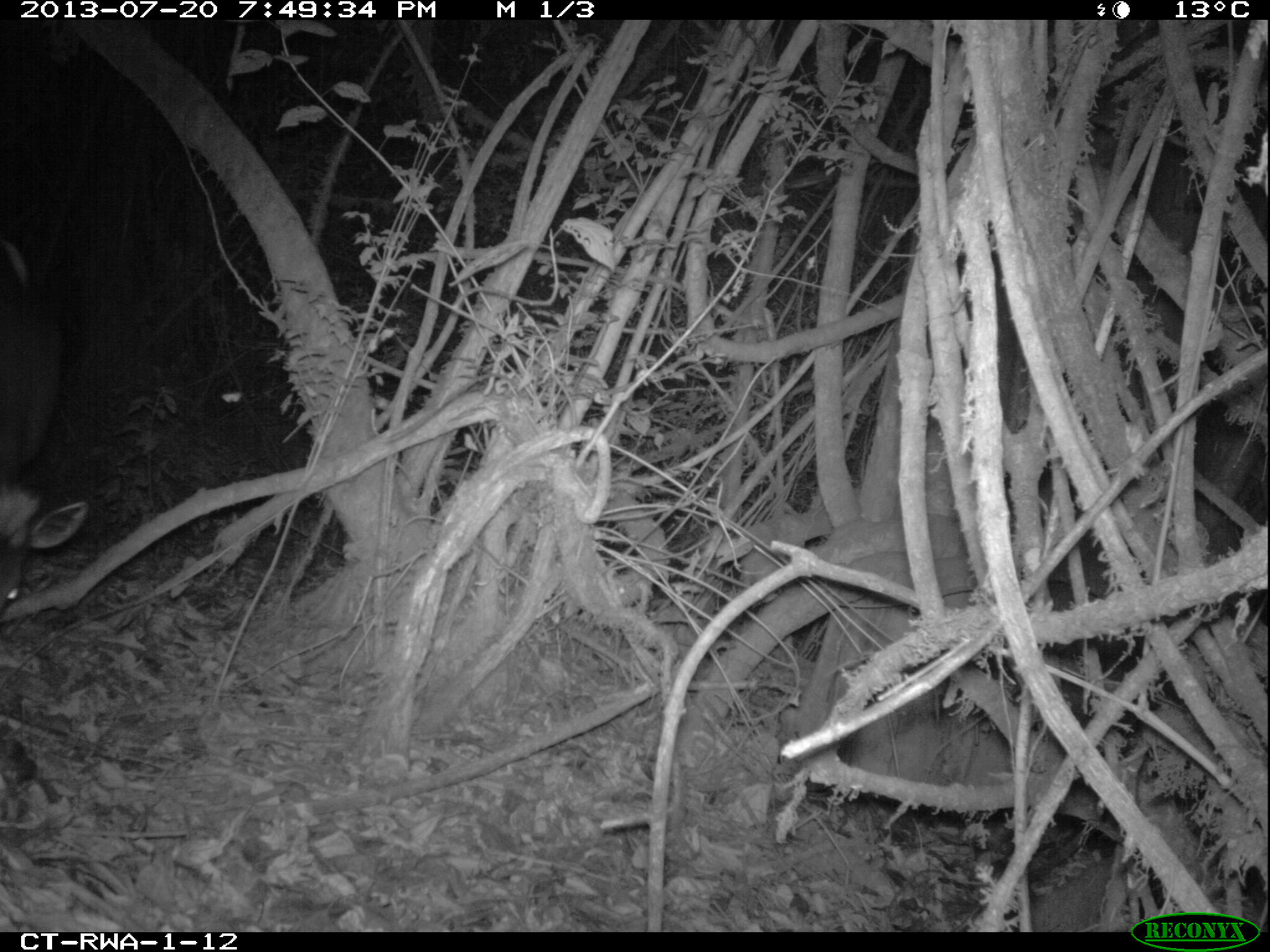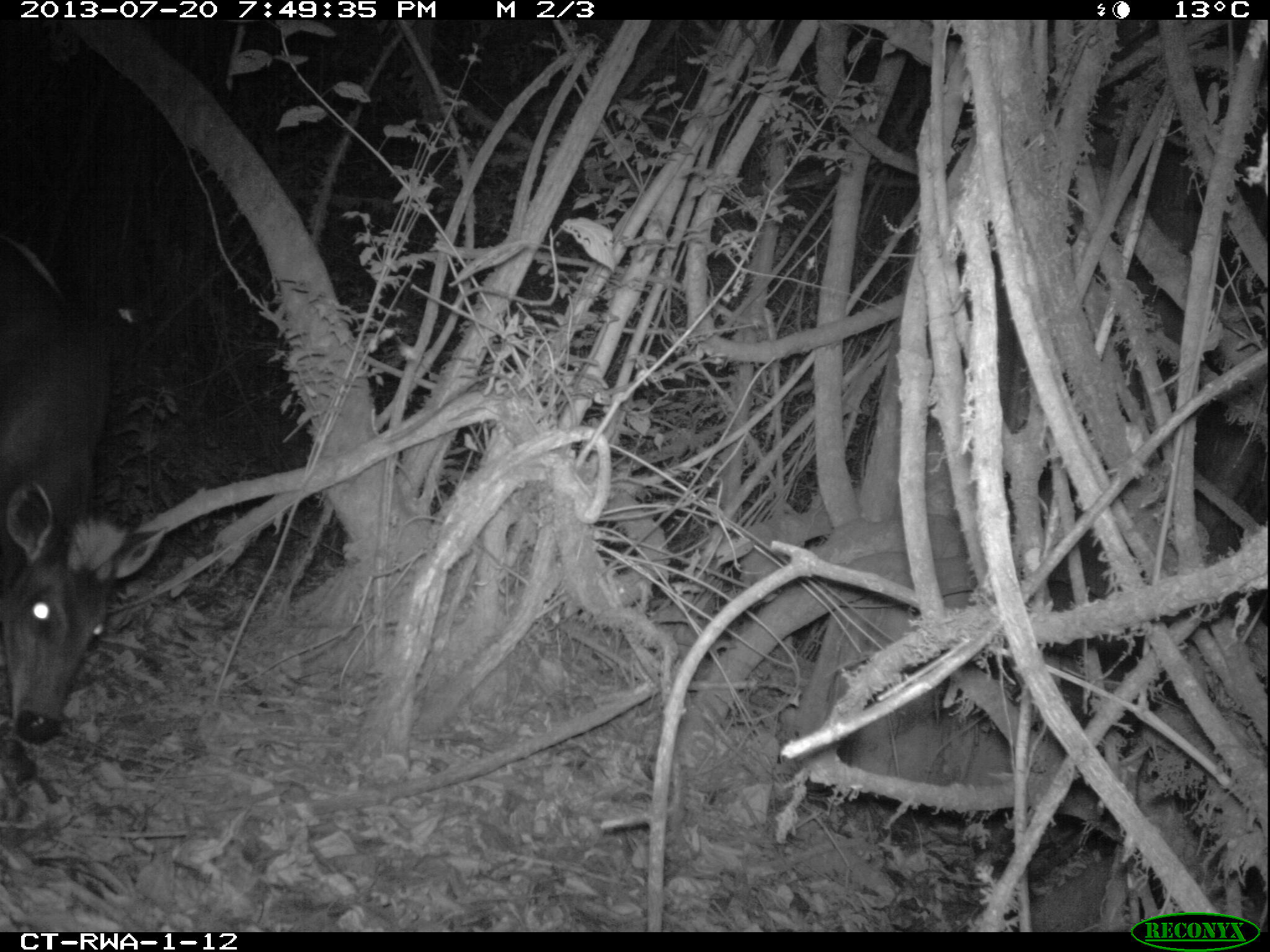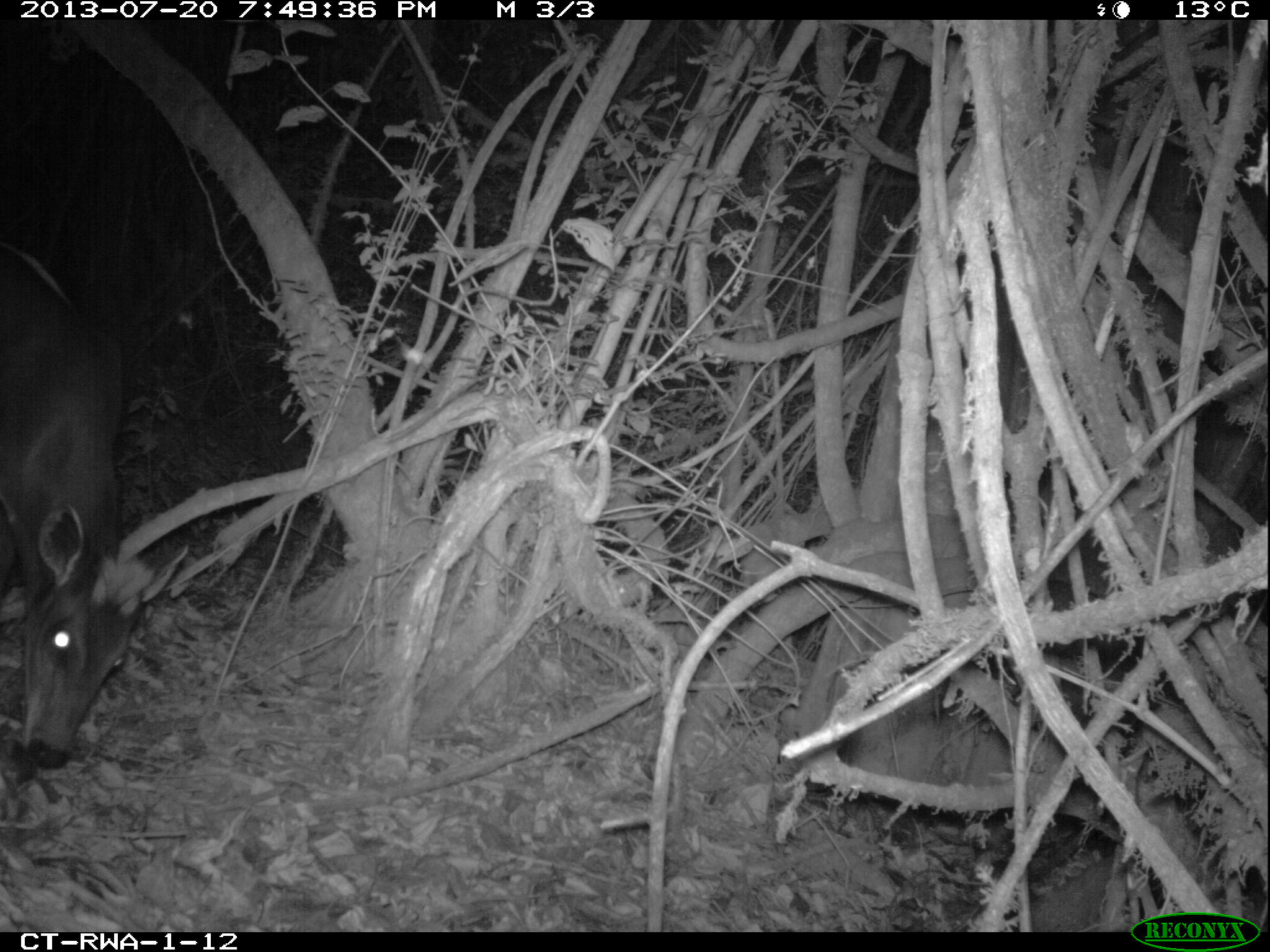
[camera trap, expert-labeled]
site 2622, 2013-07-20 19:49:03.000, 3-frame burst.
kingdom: Animalia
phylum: Chordata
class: Mammalia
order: Artiodactyla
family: Bovidae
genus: Cephalophus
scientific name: Cephalophus silvicultor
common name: light-backed duiker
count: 1